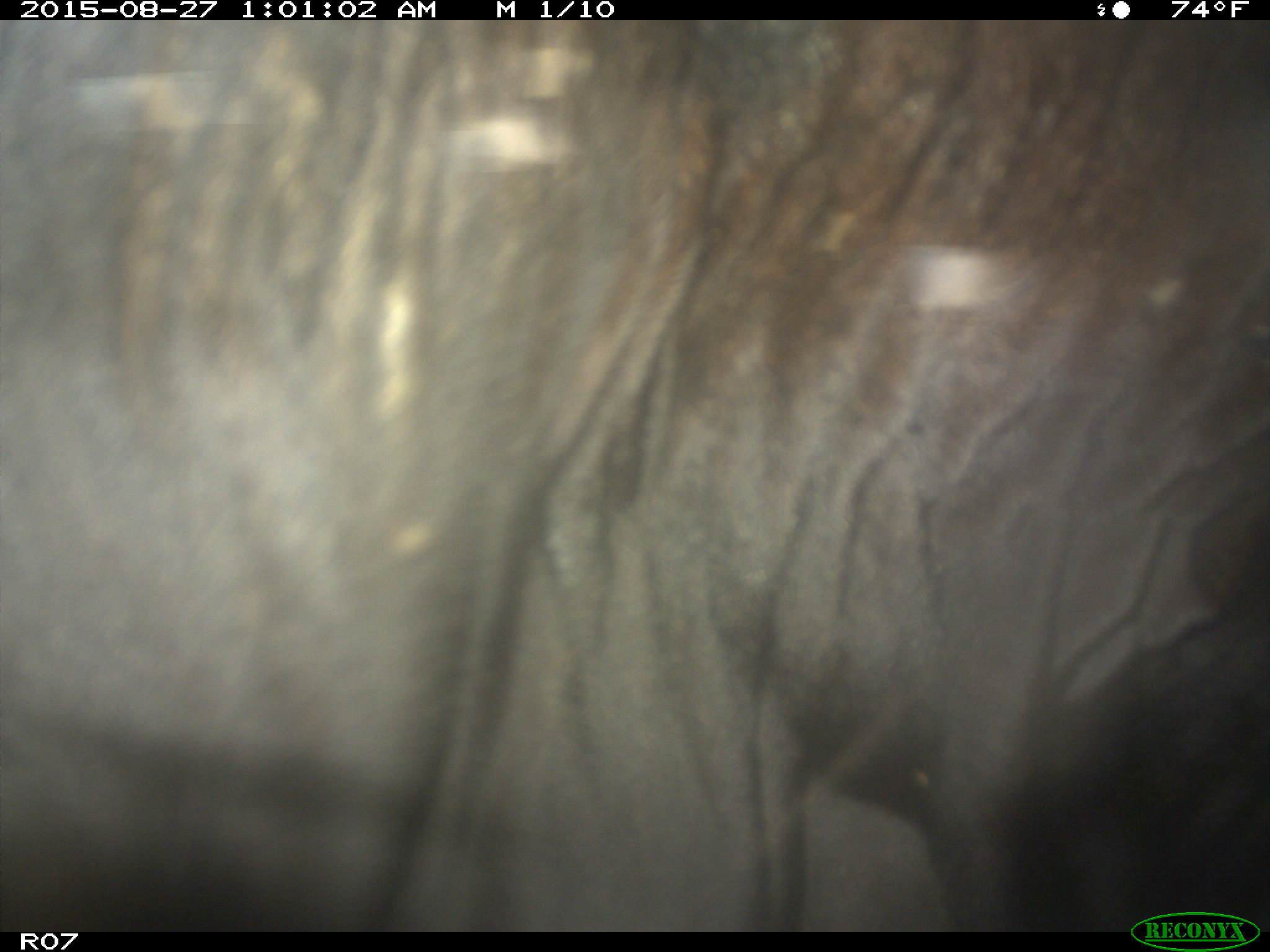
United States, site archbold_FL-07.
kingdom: Animalia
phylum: Chordata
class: Mammalia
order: Artiodactyla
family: Bovidae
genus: Bos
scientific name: Bos taurus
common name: domestic cow